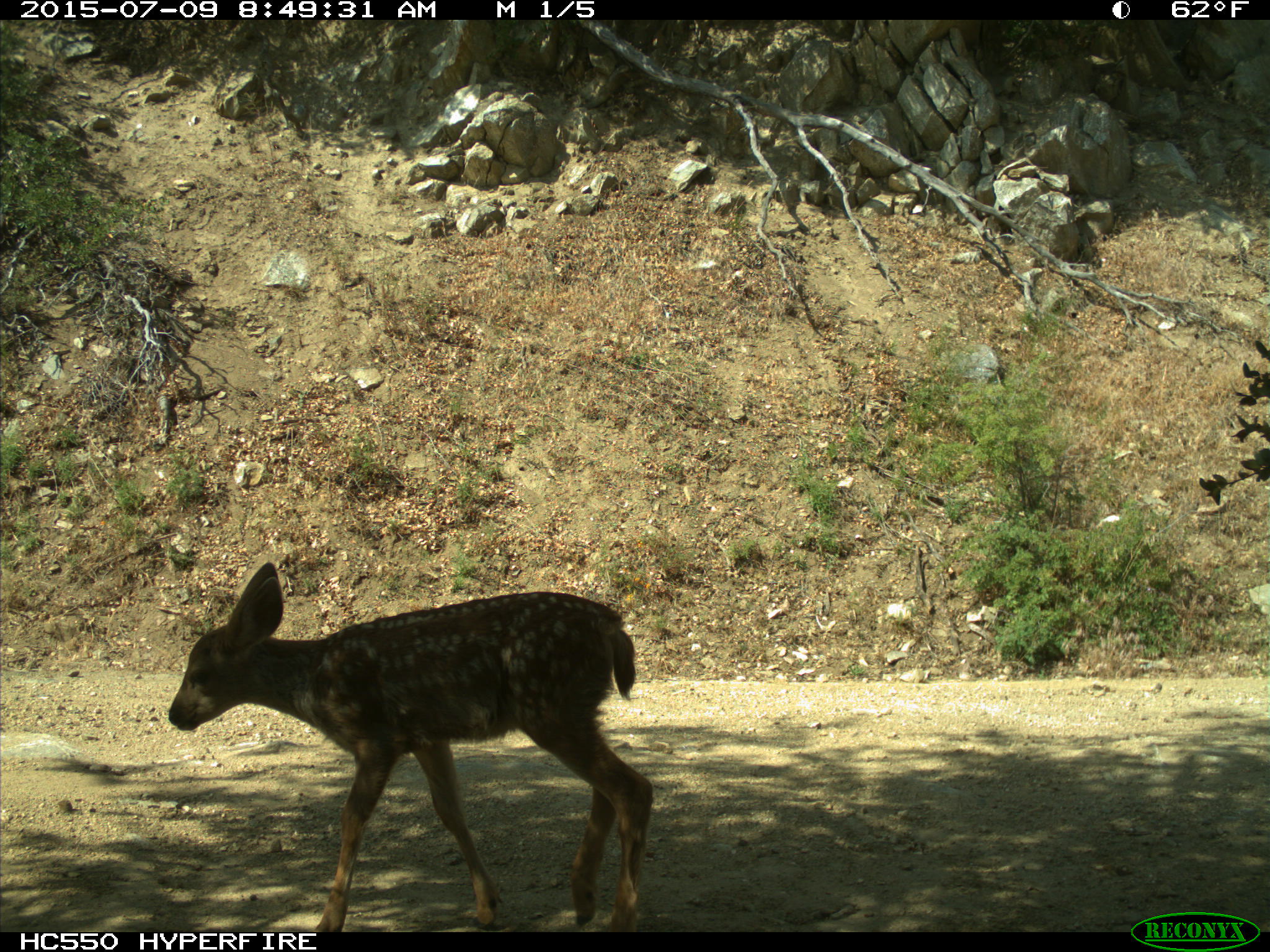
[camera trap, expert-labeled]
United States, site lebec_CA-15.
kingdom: Animalia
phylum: Chordata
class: Mammalia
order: Artiodactyla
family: Cervidae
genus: Odocoileus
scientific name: Odocoileus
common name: deer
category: unidentified deer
Unidentified deer (deer) (Odocoileus).